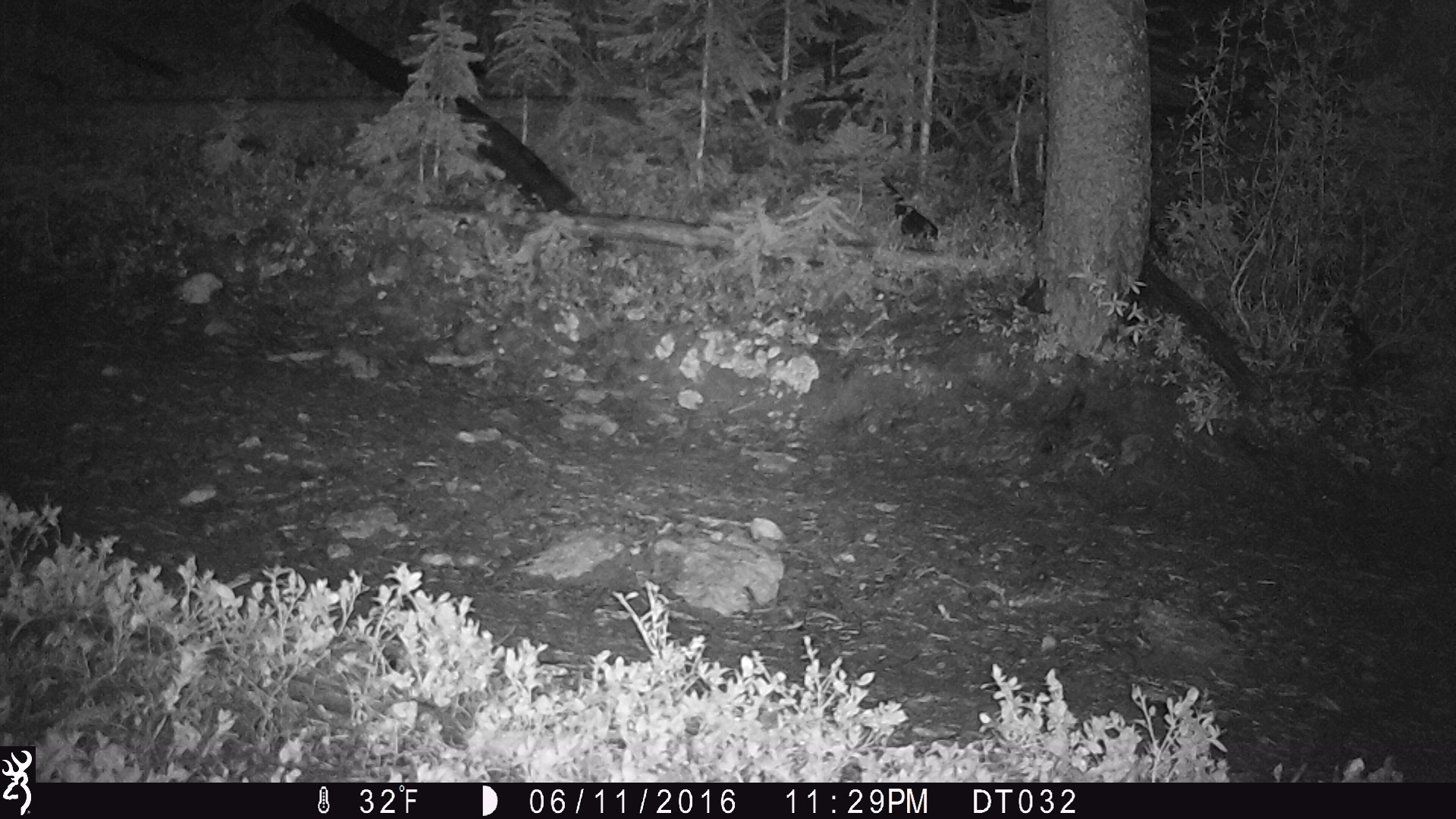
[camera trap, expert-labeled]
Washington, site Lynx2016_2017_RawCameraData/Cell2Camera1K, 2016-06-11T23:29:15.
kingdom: Animalia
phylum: Chordata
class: Mammalia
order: Lagomorpha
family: Leporidae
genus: Lepus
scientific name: Lepus americanus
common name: snowshoe hare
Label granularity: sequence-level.